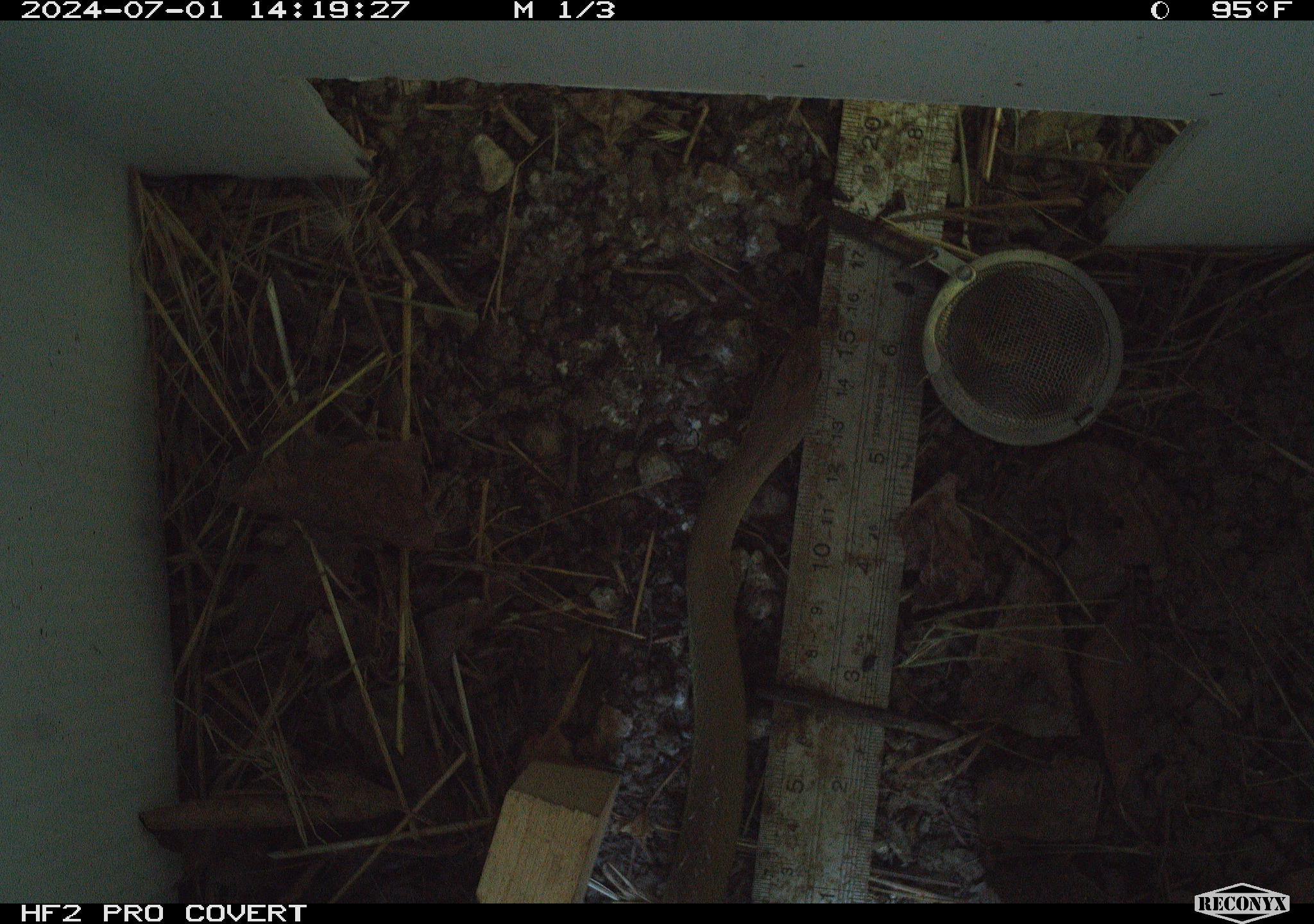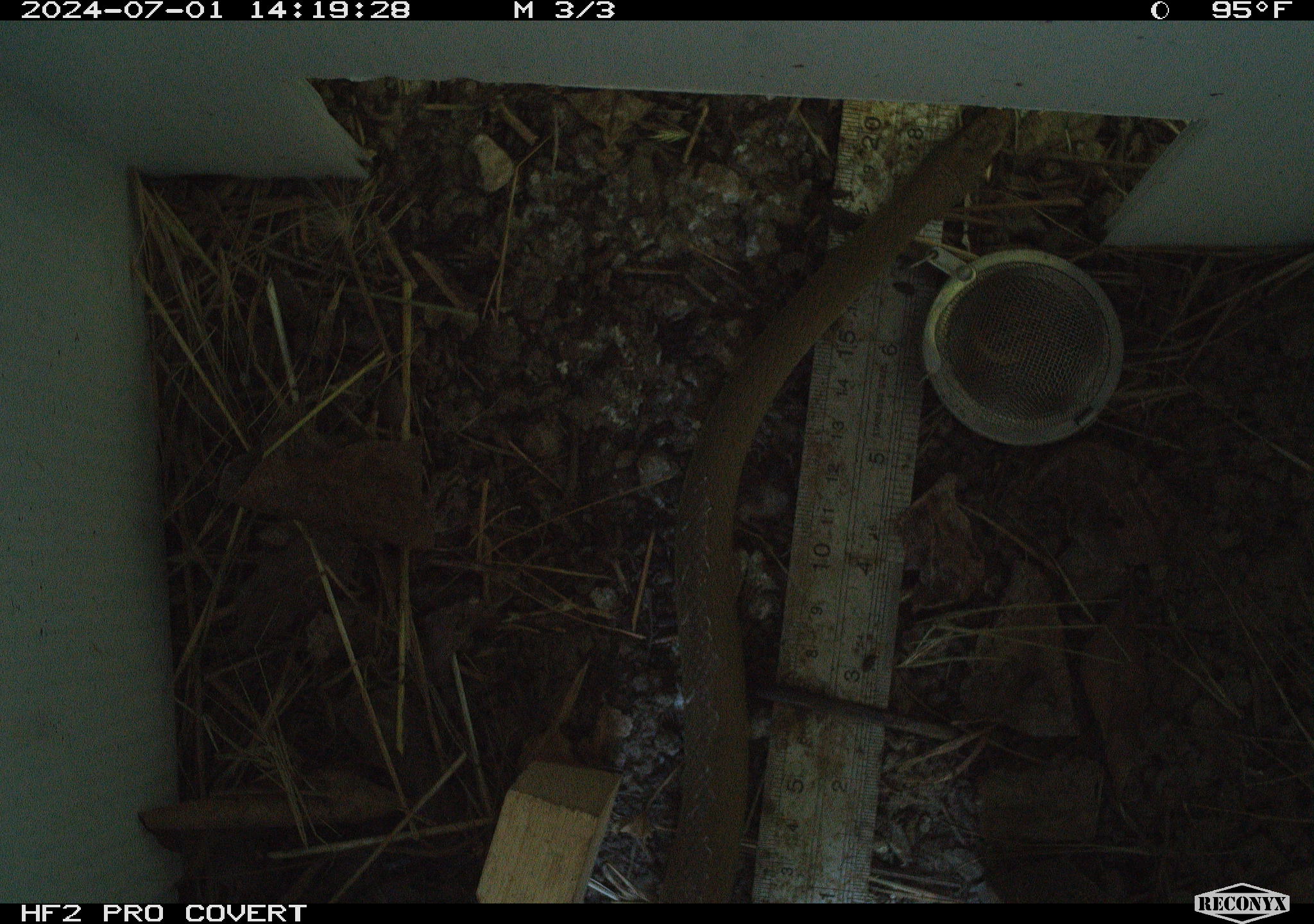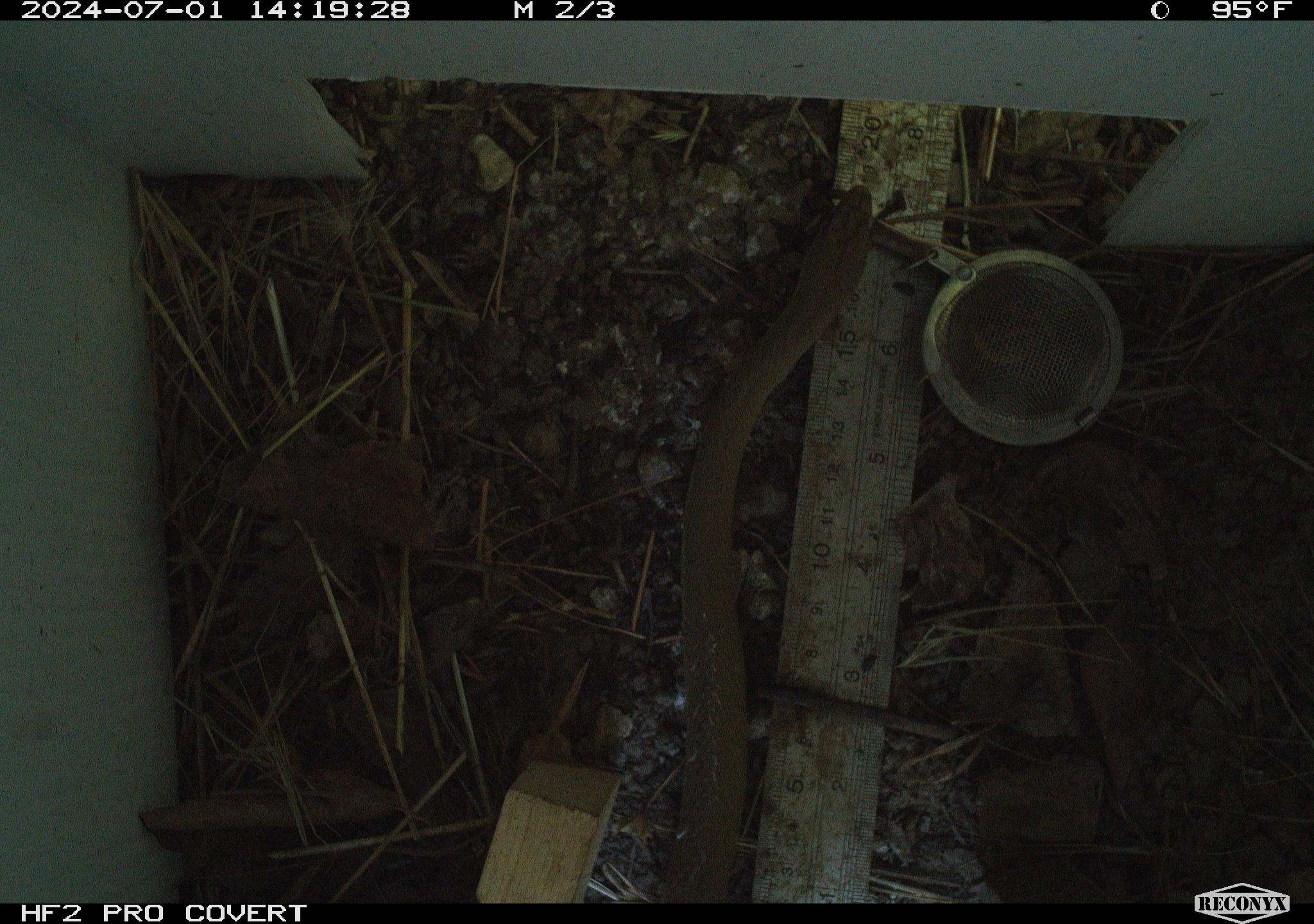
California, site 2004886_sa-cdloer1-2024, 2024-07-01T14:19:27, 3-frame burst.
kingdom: Animalia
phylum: Chordata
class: Reptilia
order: Squamata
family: Colubridae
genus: Coluber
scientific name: Coluber constrictor mormon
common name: western yellow-bellied racer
Western yellow-bellied racer (Coluber constrictor mormon).